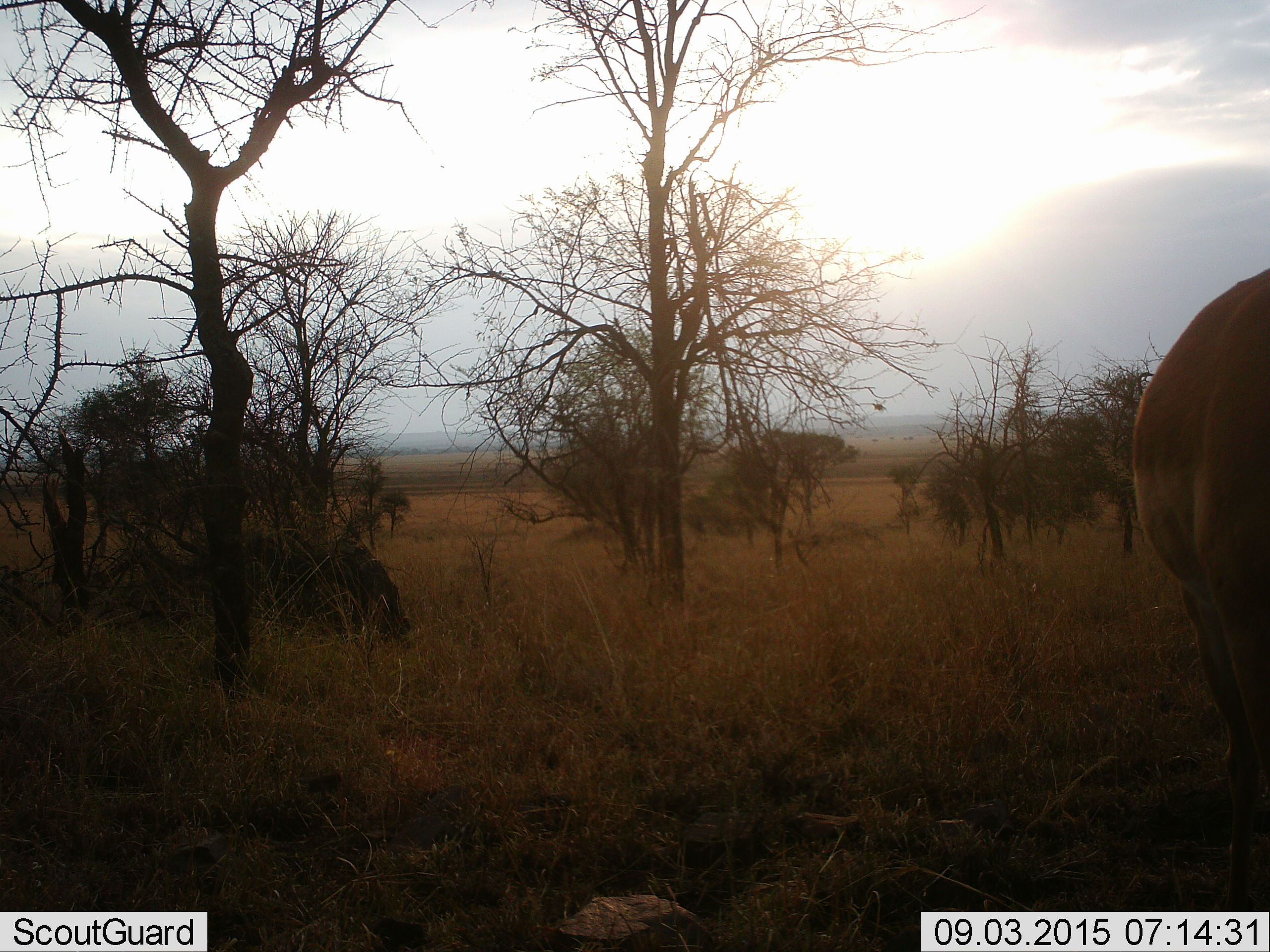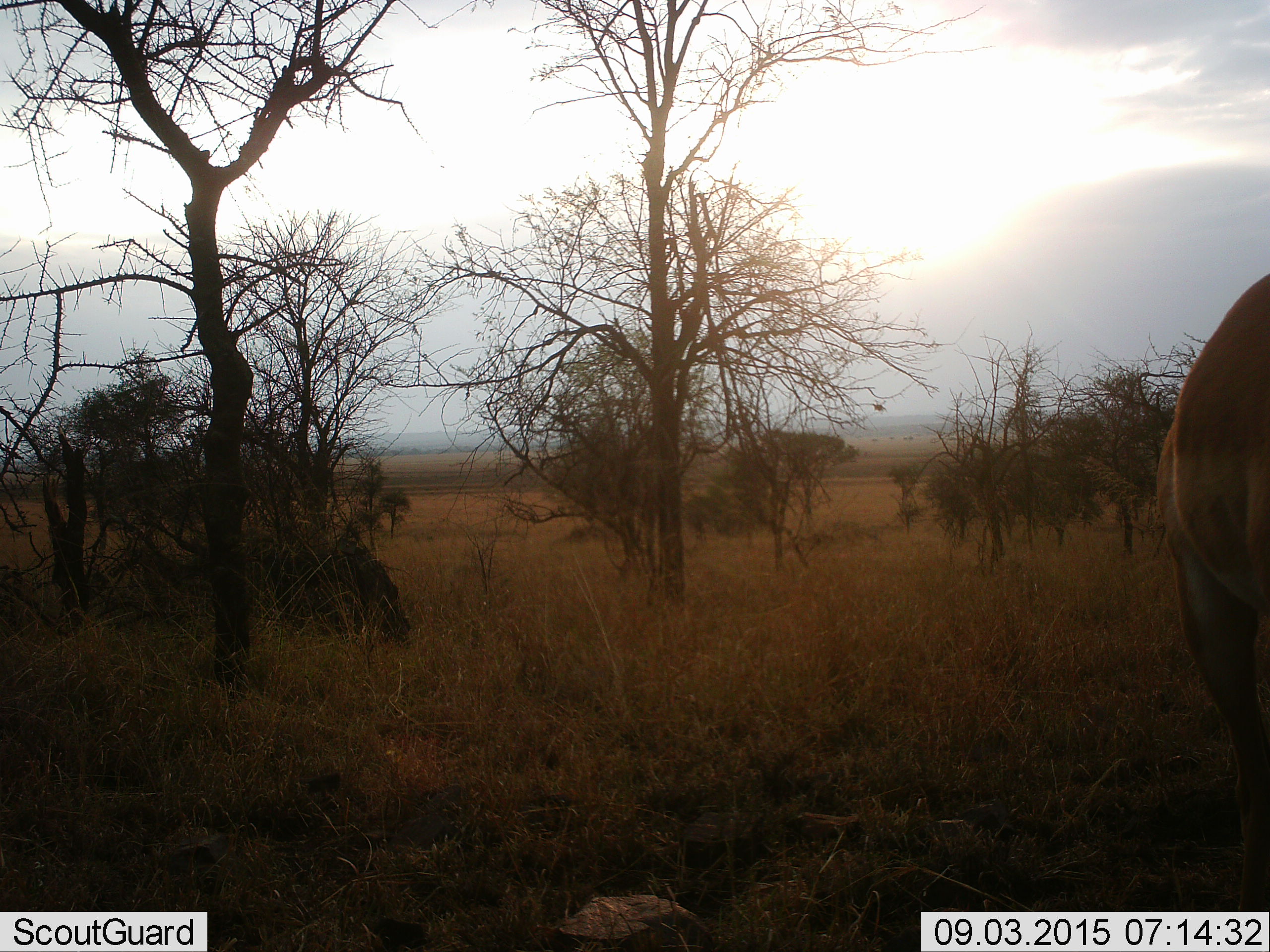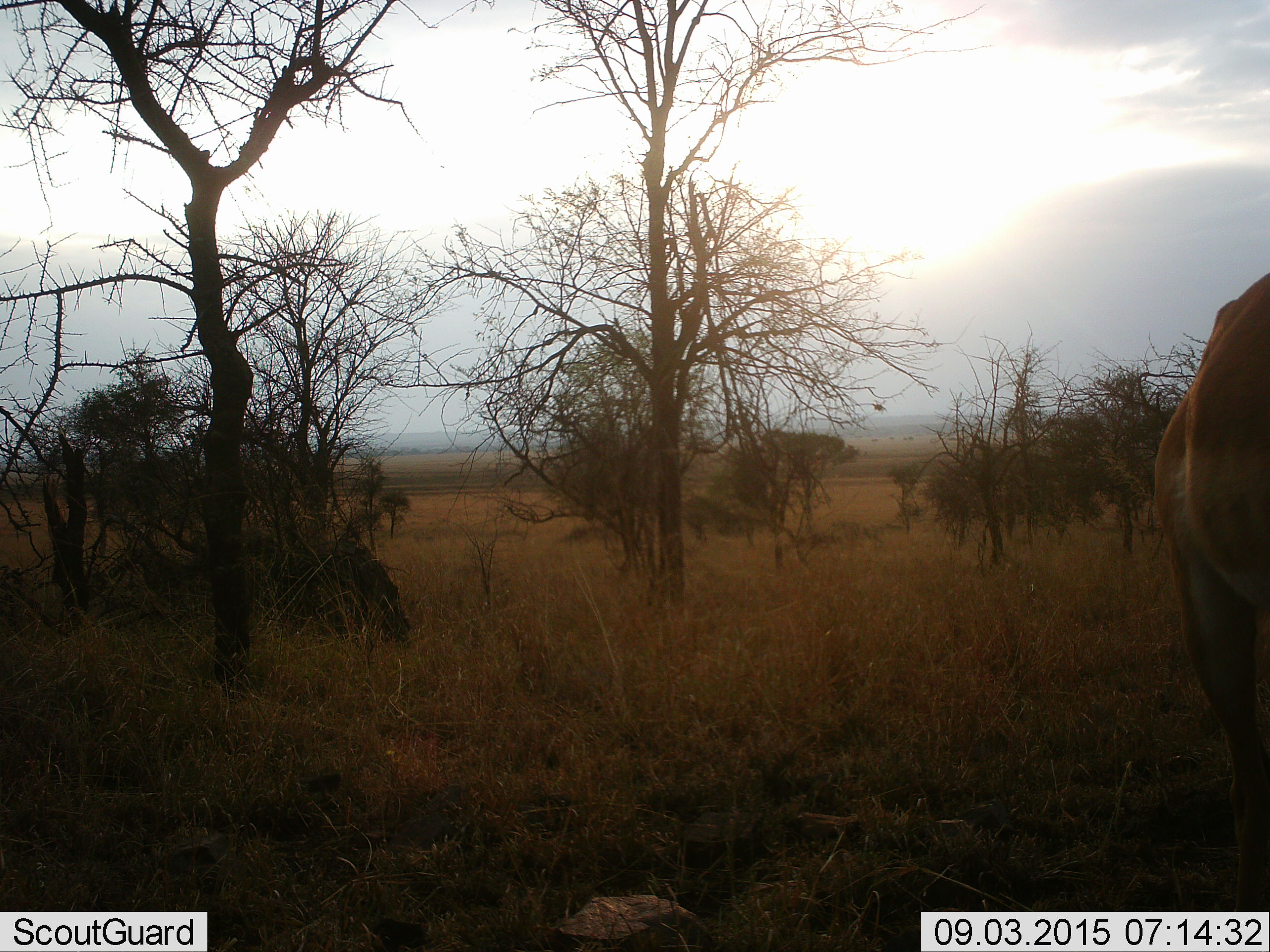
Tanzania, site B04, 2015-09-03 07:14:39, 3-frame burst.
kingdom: Animalia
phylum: Chordata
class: Mammalia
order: Artiodactyla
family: Bovidae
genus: Aepyceros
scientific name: Aepyceros melampus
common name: impala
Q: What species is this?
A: Impala (Aepyceros melampus).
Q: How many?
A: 1.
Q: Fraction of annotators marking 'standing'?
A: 100%.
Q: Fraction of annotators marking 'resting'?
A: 0%.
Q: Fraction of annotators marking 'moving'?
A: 0%.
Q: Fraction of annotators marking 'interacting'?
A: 0%.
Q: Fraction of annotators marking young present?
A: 0%.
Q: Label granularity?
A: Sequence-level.